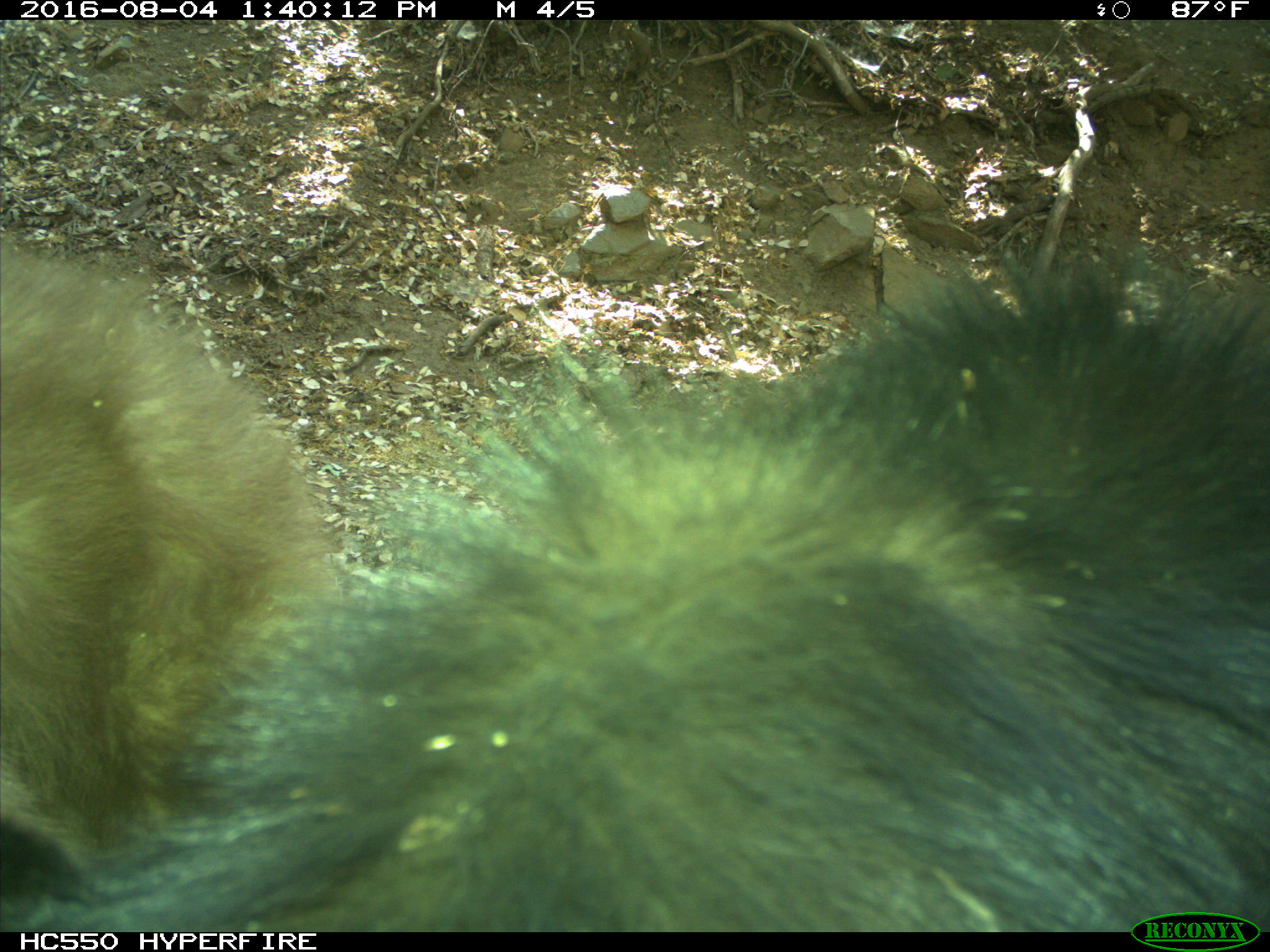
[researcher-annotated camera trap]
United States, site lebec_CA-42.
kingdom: Animalia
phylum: Chordata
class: Mammalia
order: Carnivora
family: Ursidae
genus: Ursus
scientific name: Ursus americanus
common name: american black bear